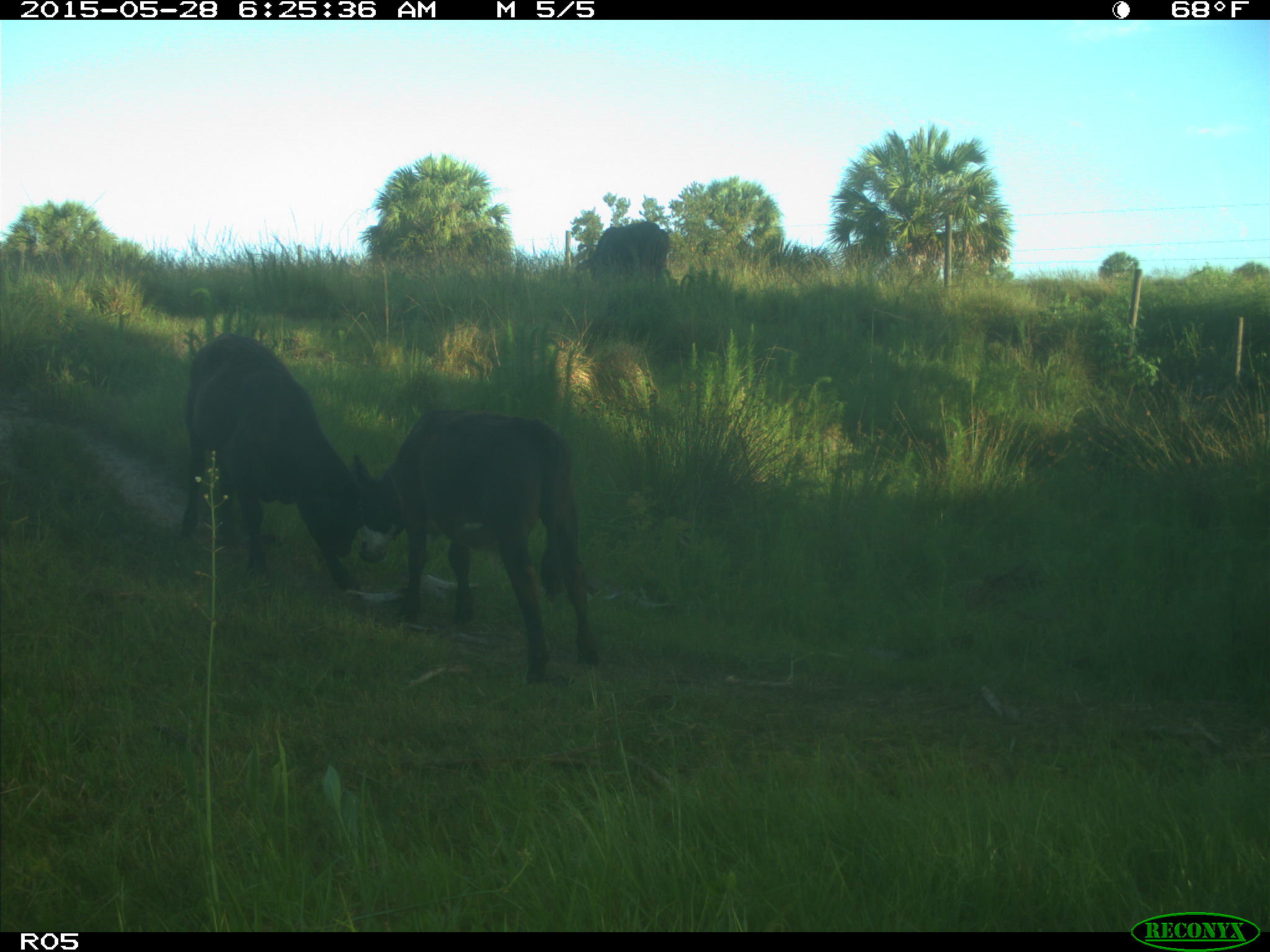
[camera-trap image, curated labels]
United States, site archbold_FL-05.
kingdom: Animalia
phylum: Chordata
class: Mammalia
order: Artiodactyla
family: Bovidae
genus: Bos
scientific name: Bos taurus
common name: domestic cow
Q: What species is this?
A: Bos taurus (domestic cow).